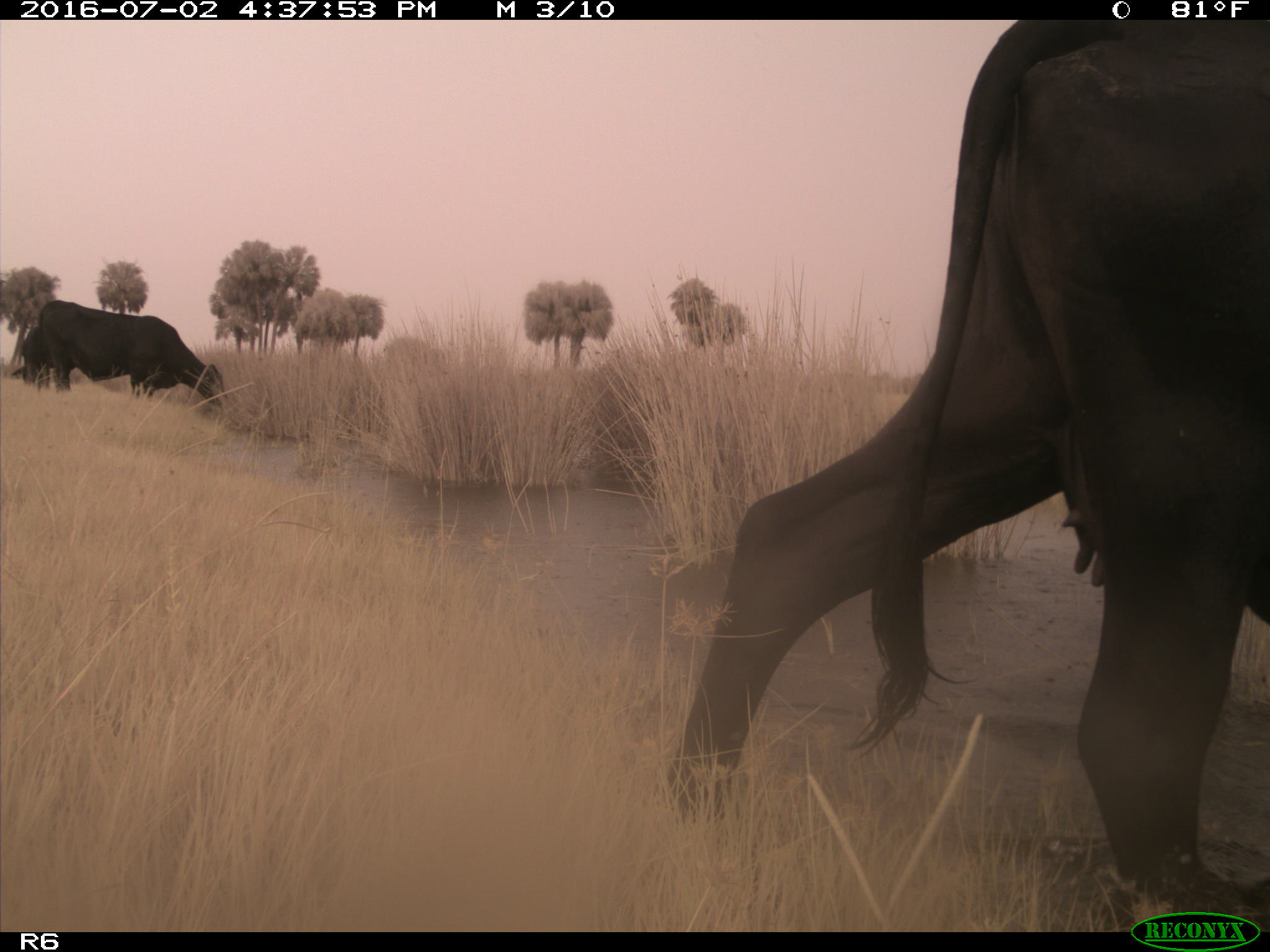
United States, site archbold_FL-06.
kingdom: Animalia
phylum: Chordata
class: Mammalia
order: Artiodactyla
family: Bovidae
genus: Bos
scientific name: Bos taurus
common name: domestic cow